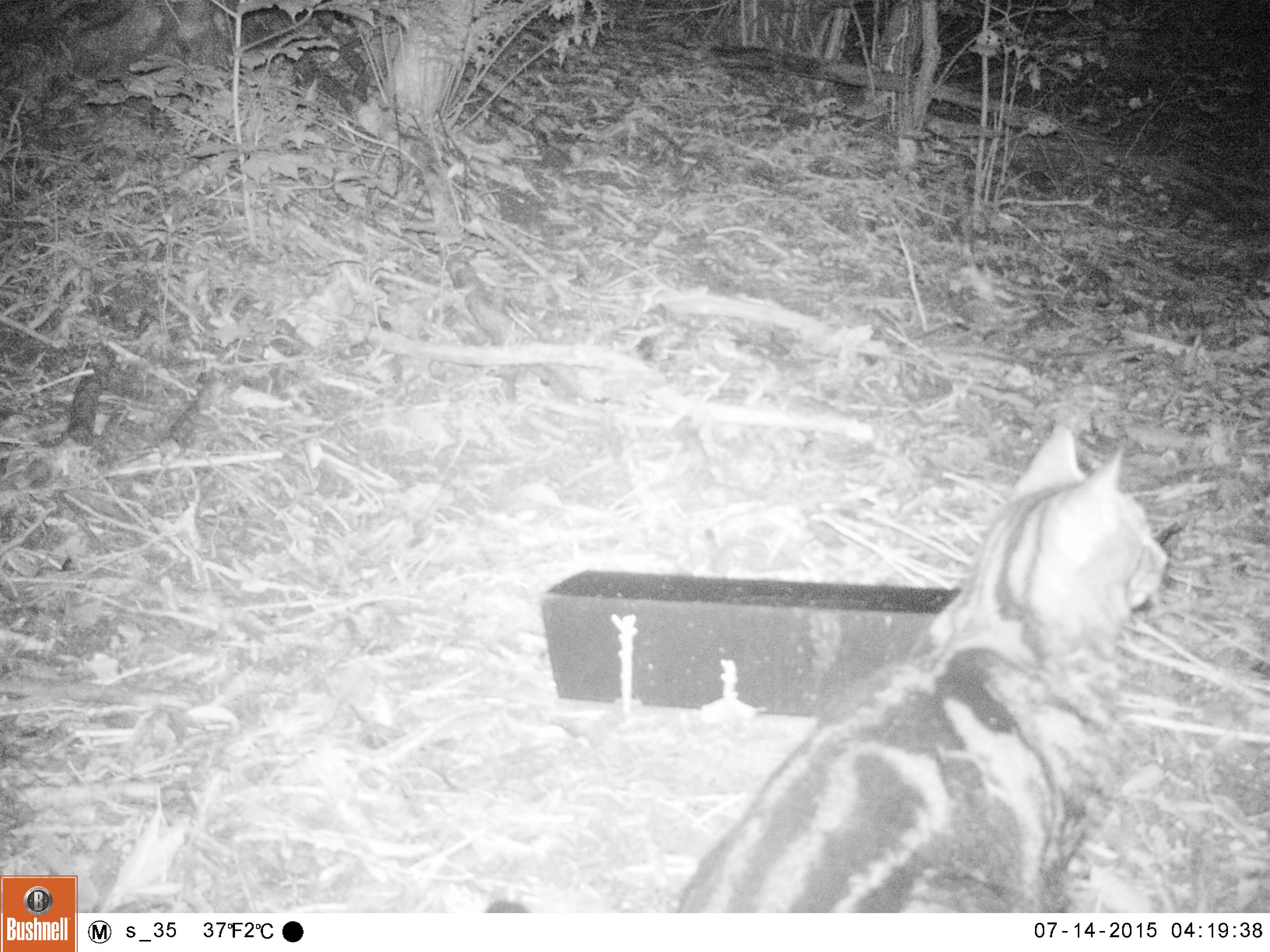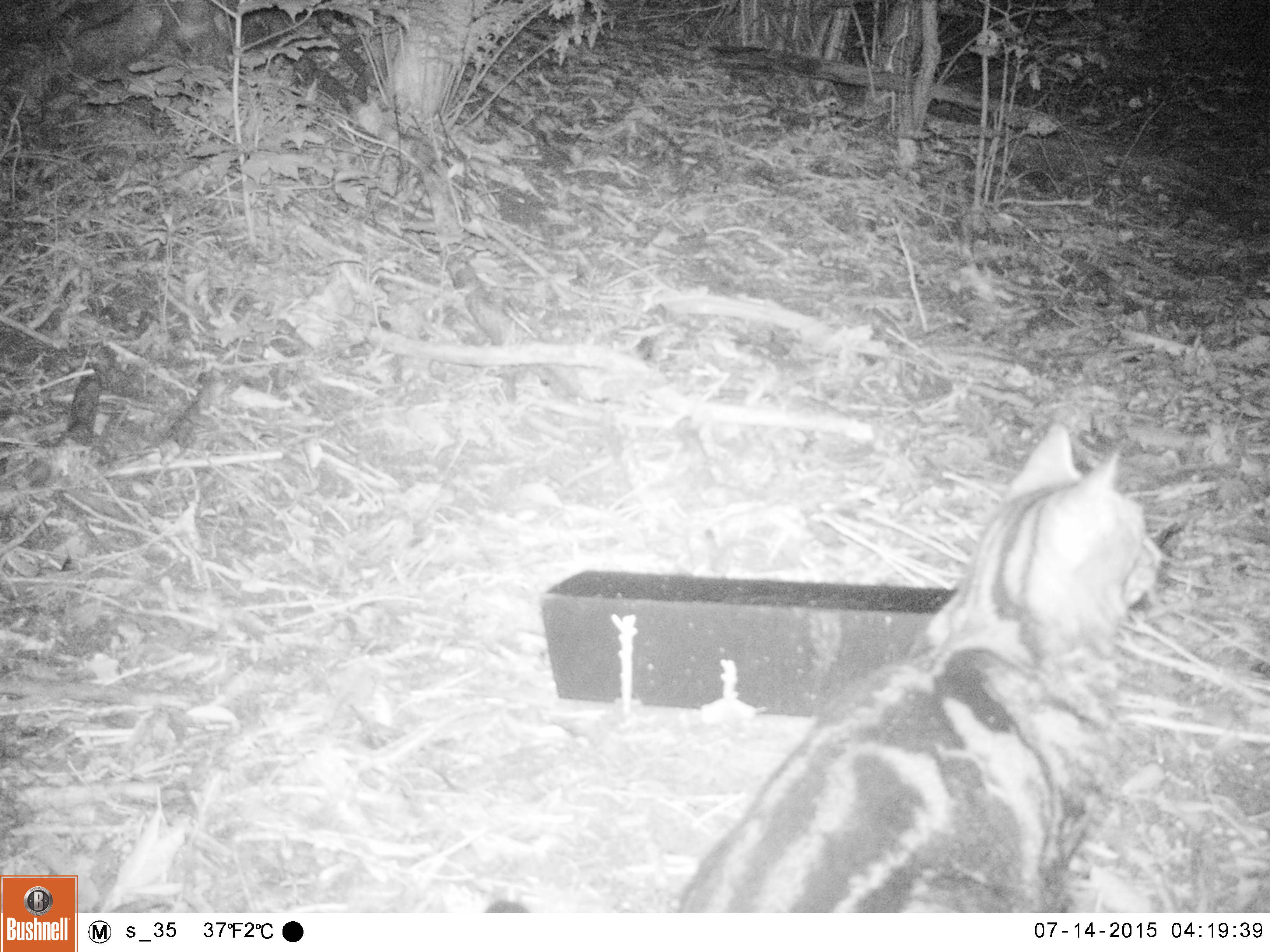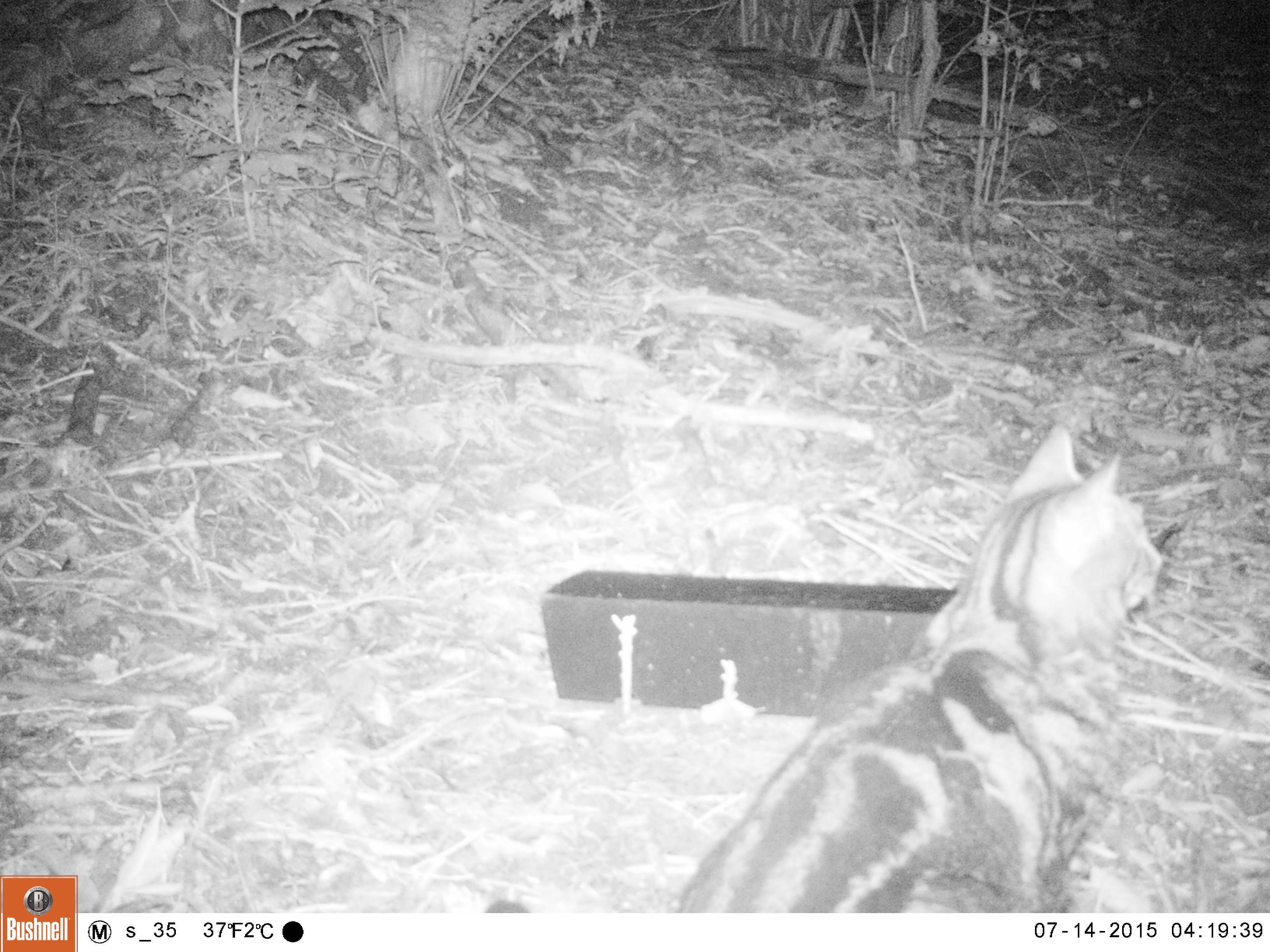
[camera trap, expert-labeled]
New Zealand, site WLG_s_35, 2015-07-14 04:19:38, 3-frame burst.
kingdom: Animalia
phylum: Chordata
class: Mammalia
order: Carnivora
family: Felidae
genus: Felis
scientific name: Felis catus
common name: domestic cat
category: cat